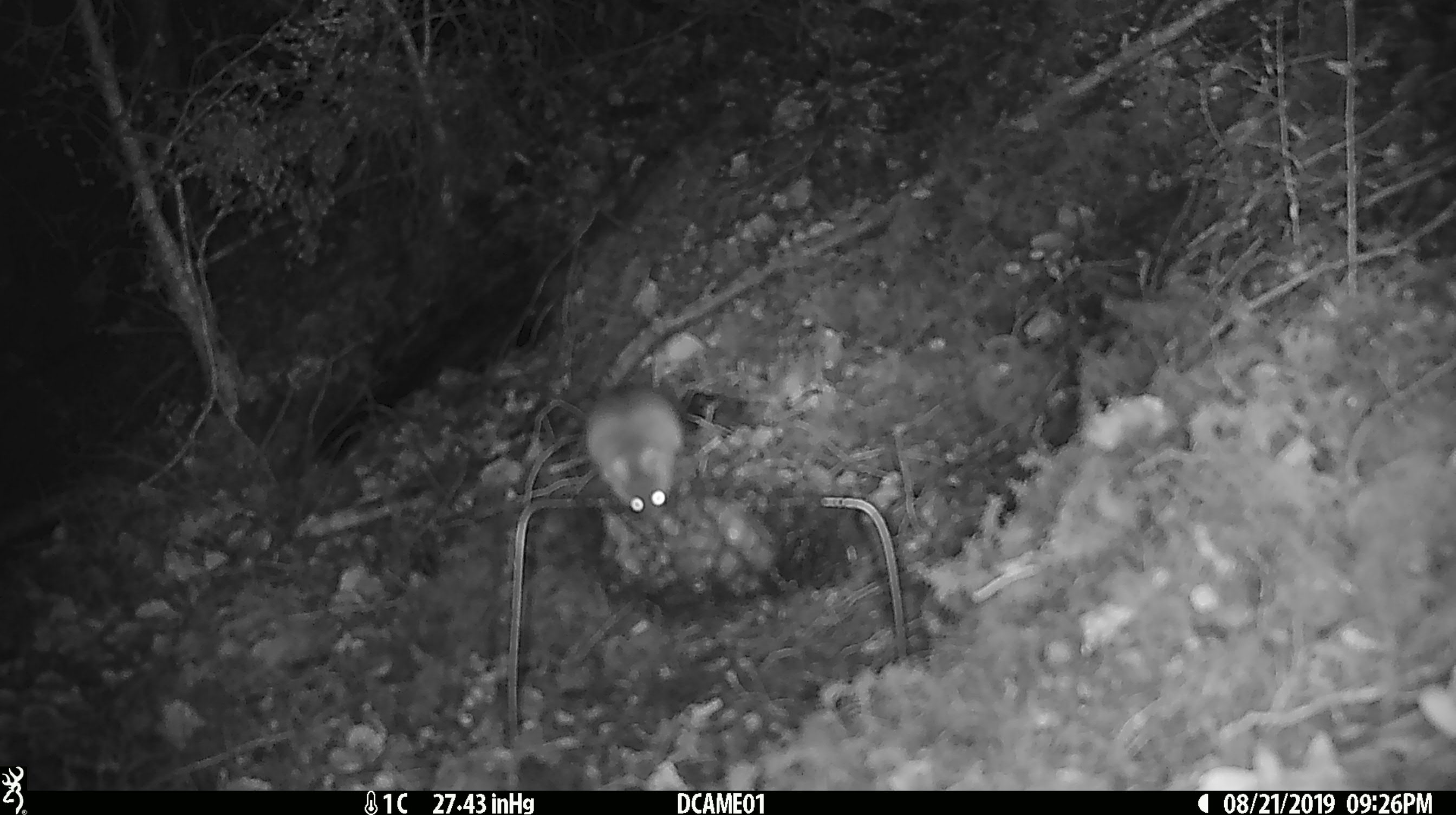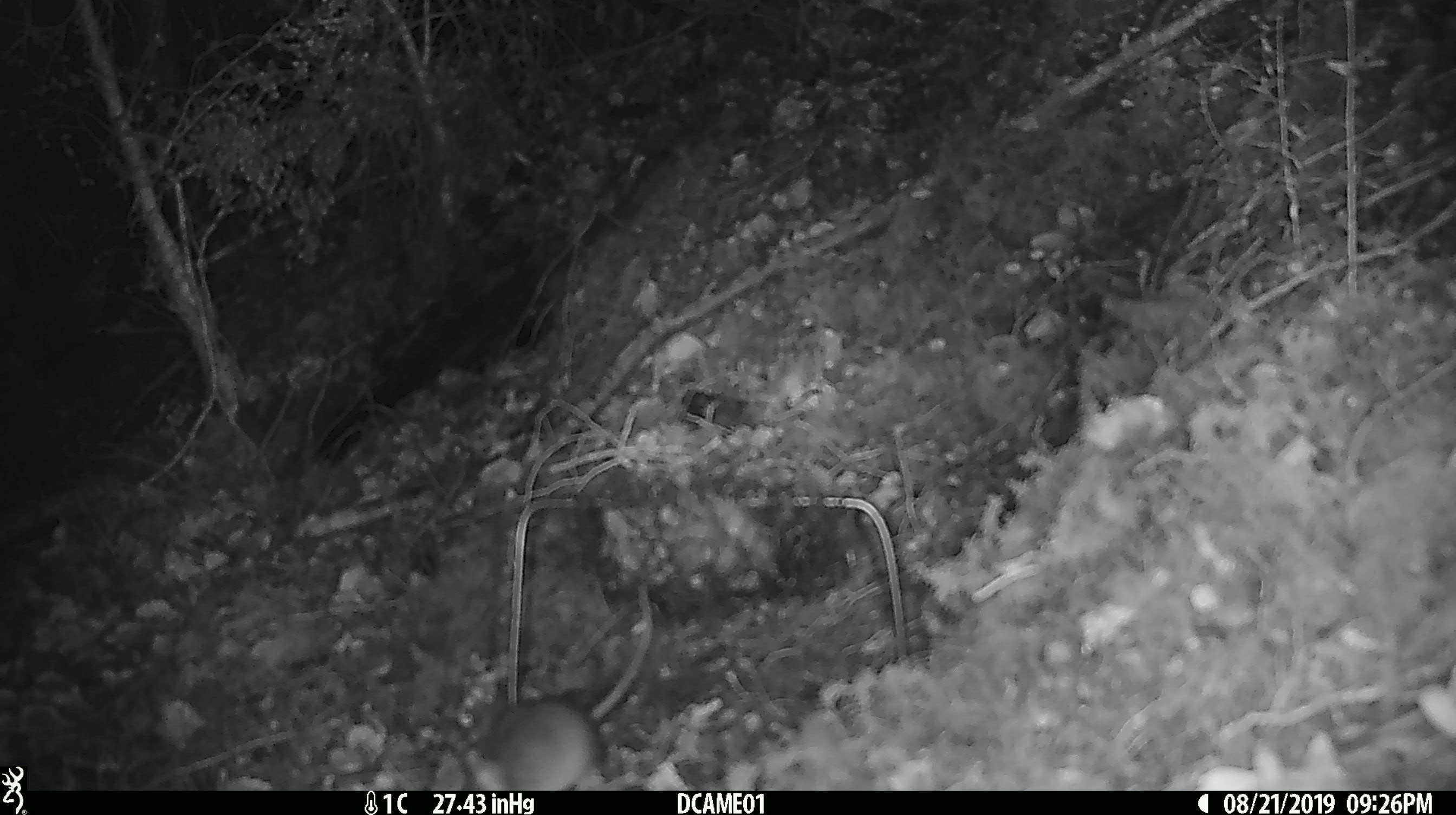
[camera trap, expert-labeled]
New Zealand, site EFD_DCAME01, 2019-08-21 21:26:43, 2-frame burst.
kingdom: Animalia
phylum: Chordata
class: Mammalia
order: Rodentia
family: Muridae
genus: Mus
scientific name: Mus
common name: mouse